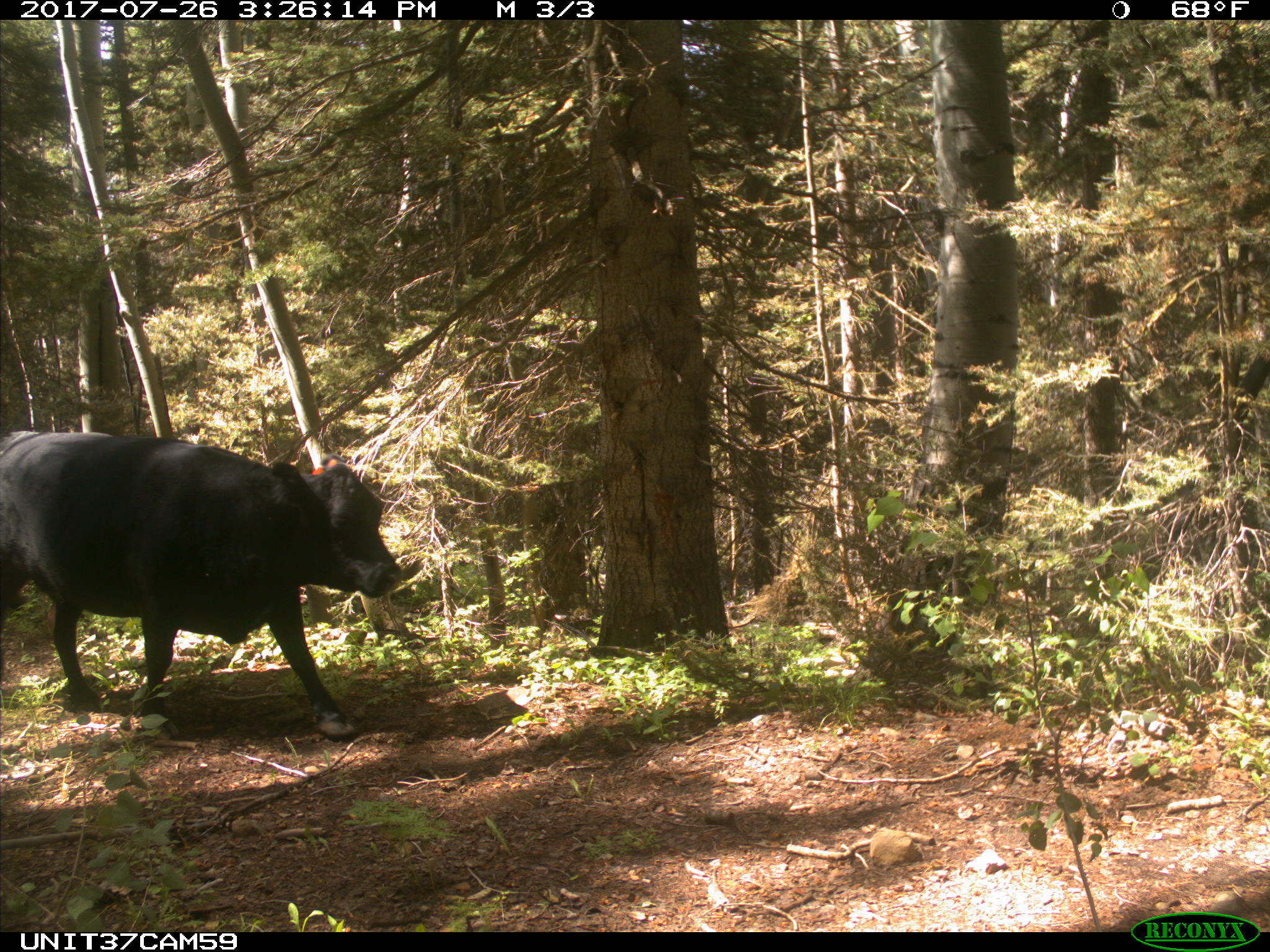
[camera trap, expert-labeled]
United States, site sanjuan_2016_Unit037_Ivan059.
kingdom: Animalia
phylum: Chordata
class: Mammalia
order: Artiodactyla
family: Bovidae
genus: Bos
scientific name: Bos taurus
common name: domestic cow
Bos taurus (domestic cow).